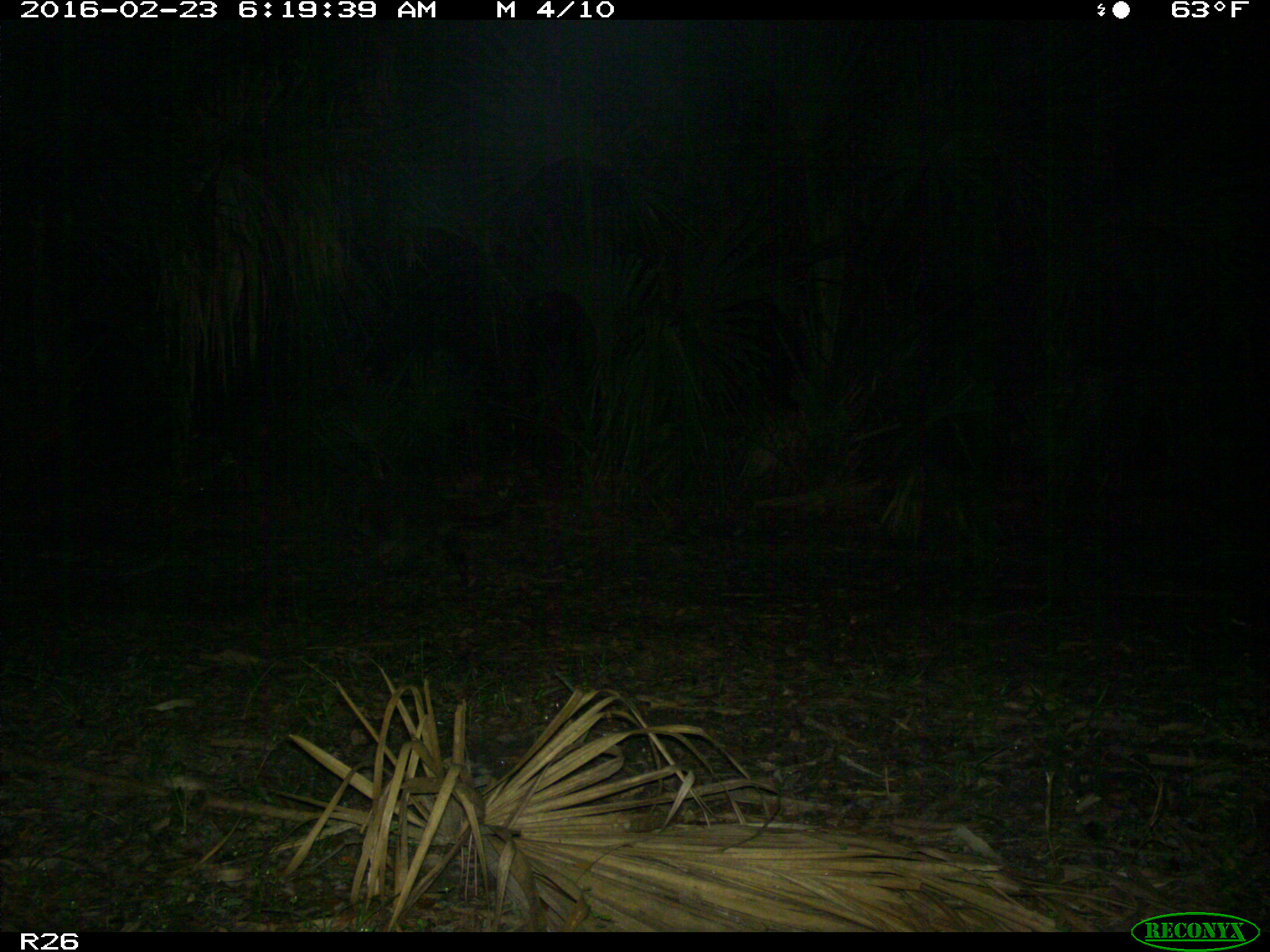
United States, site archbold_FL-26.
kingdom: Animalia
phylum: Chordata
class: Mammalia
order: Carnivora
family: Procyonidae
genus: Procyon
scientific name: Procyon lotor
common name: common raccoon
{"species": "Procyon lotor (common raccoon)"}